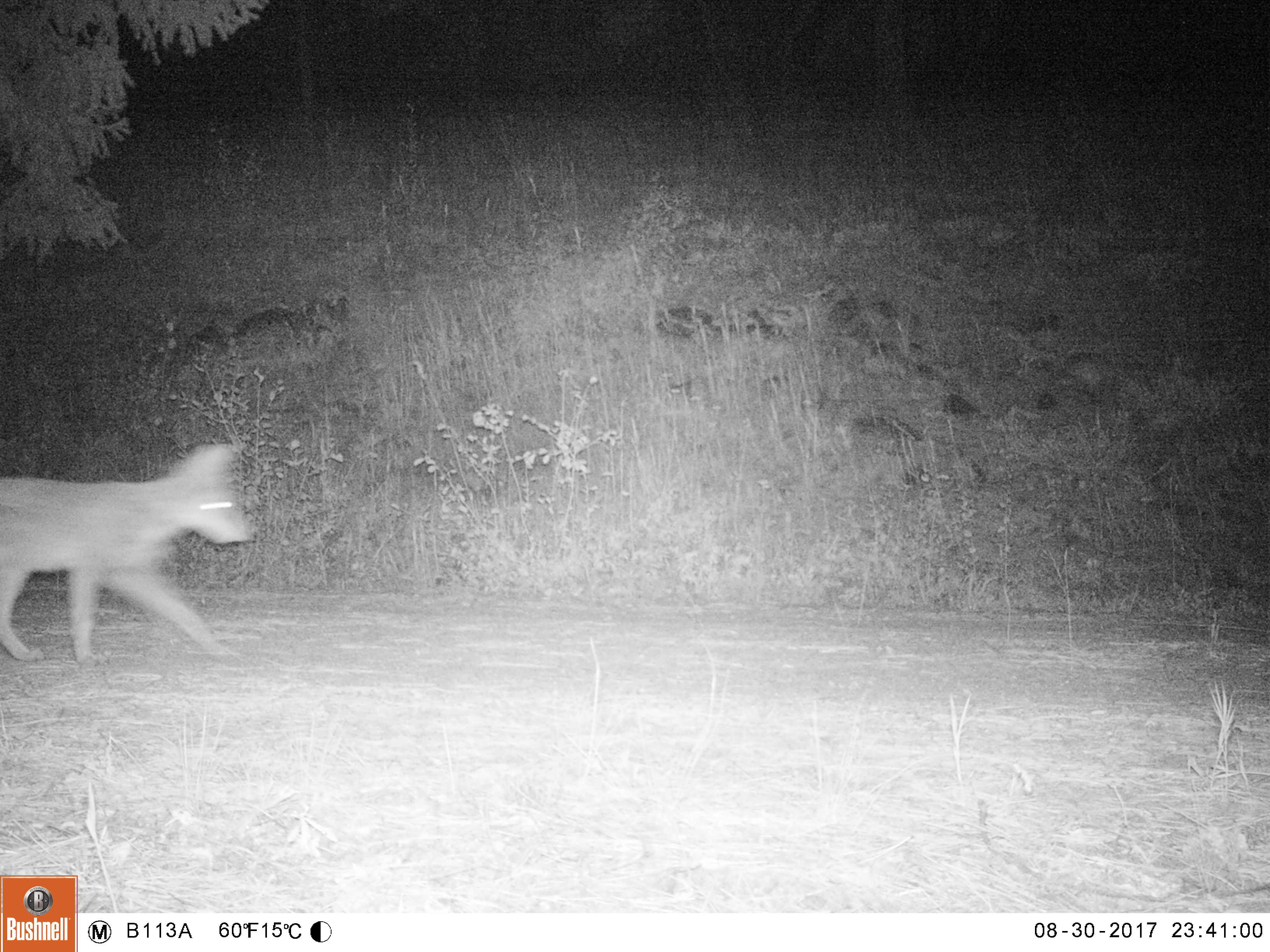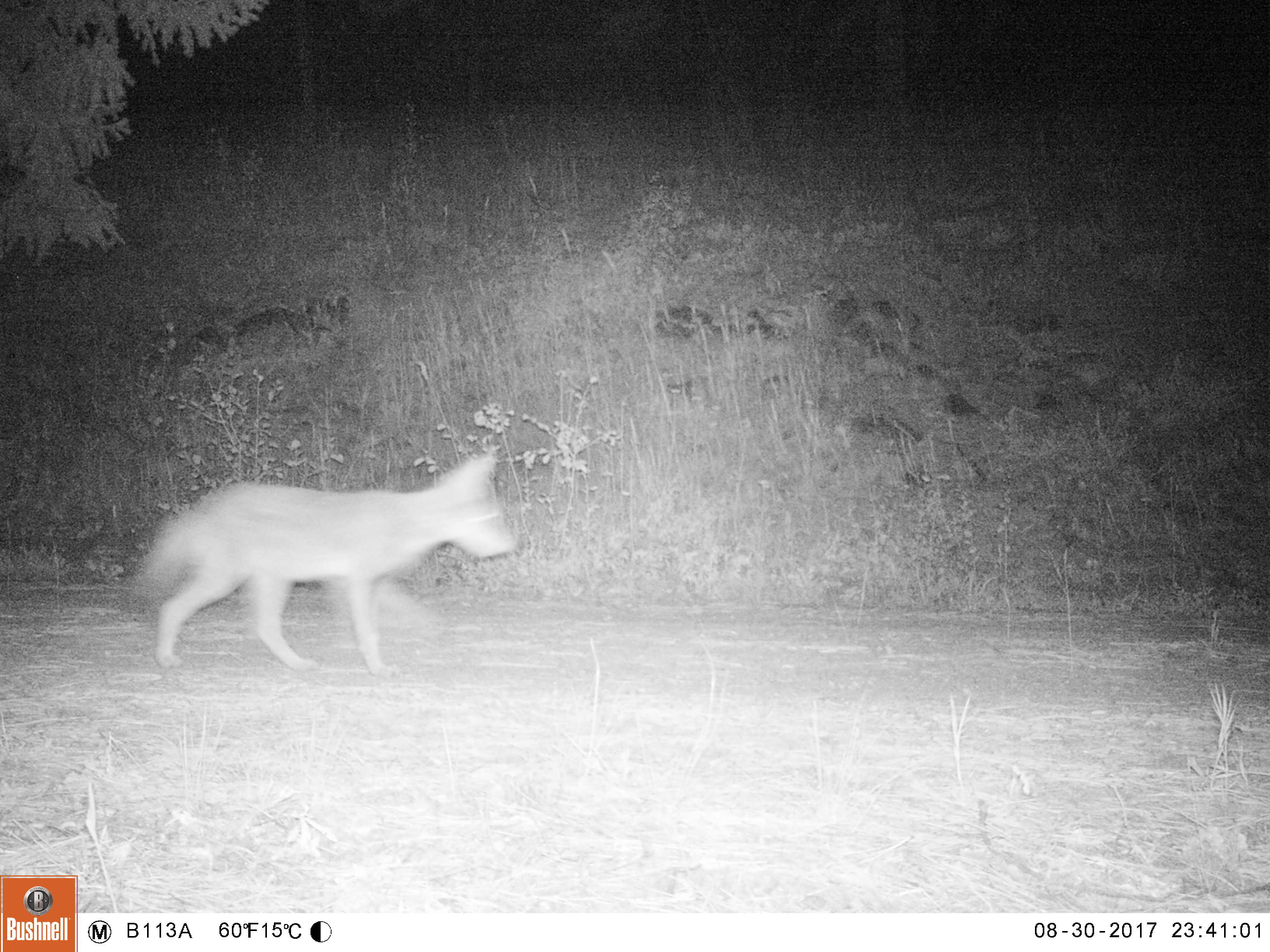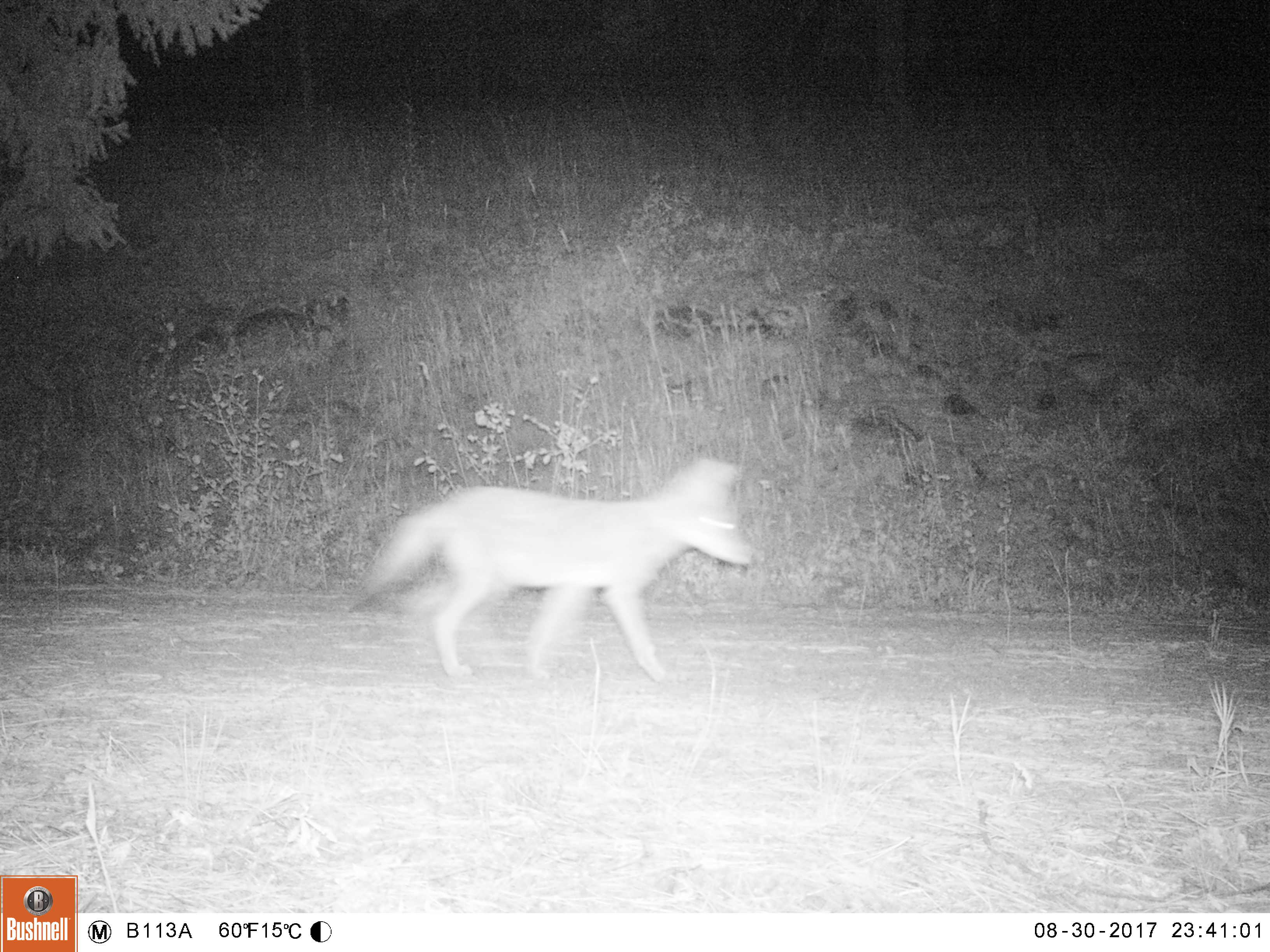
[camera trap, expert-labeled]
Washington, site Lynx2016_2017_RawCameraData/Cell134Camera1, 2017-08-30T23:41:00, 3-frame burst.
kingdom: Animalia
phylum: Chordata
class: Mammalia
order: Carnivora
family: Canidae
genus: Canis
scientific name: Canis latrans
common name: coyote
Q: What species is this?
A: Canis latrans (coyote).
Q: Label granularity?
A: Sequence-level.